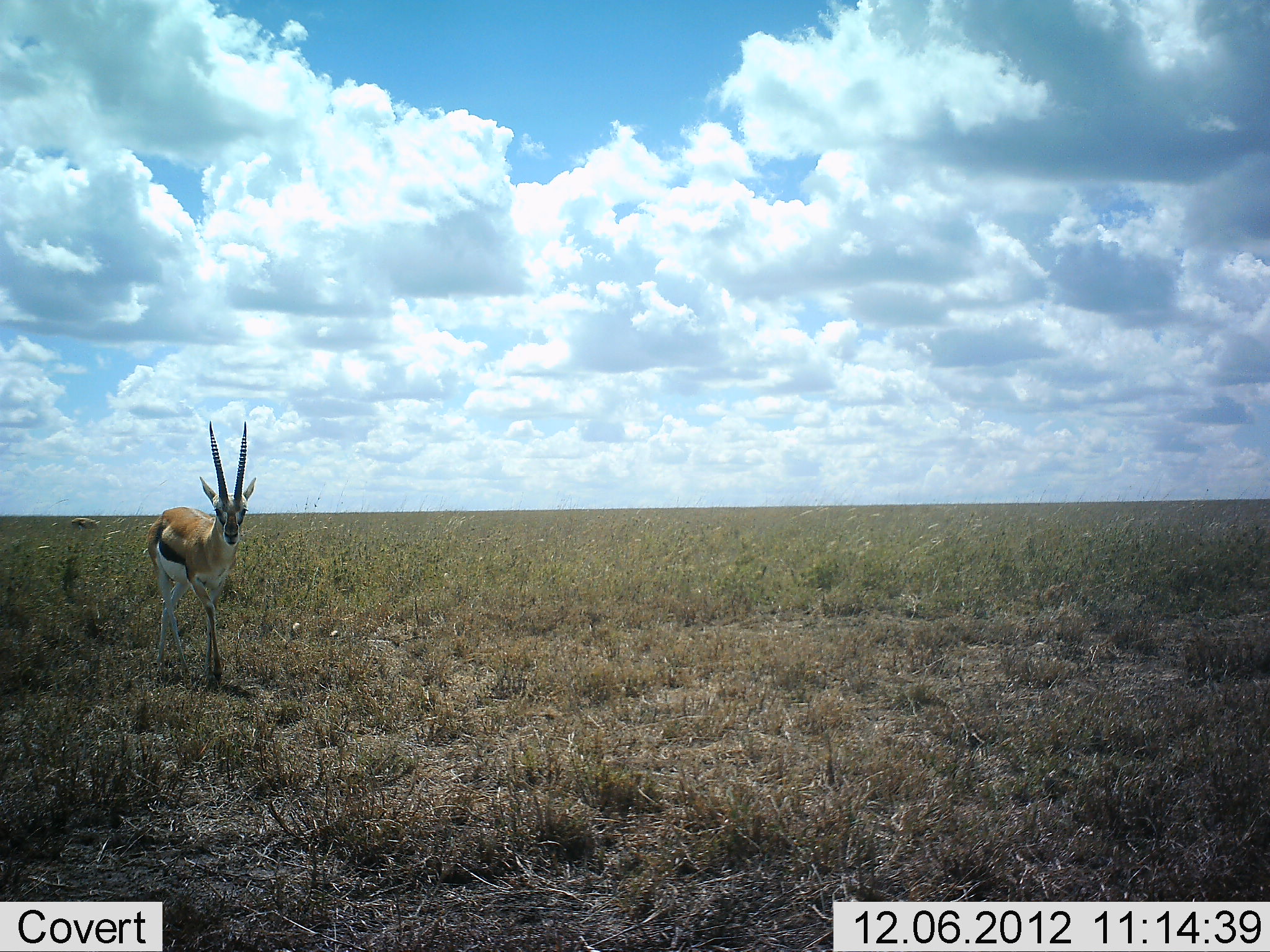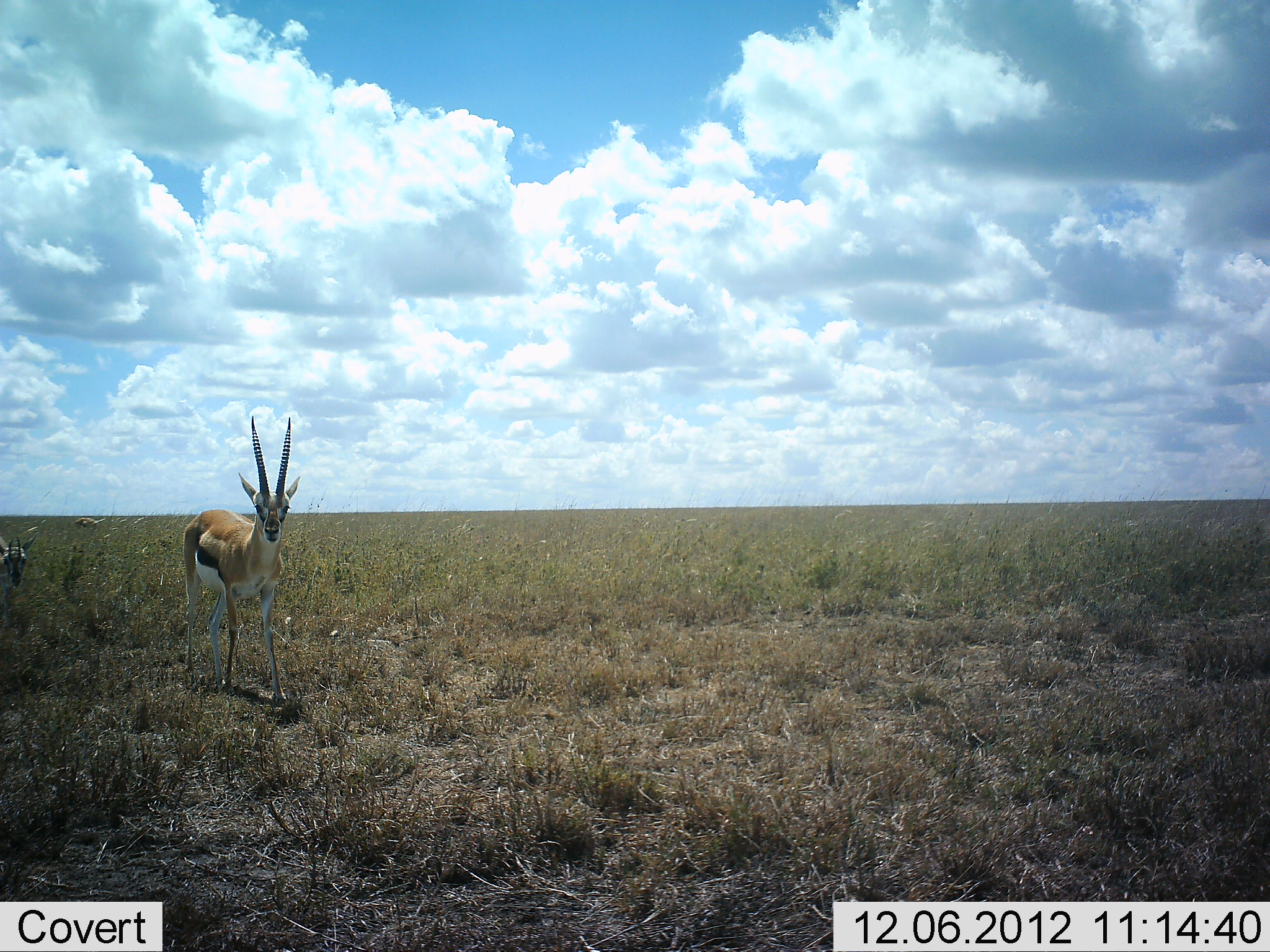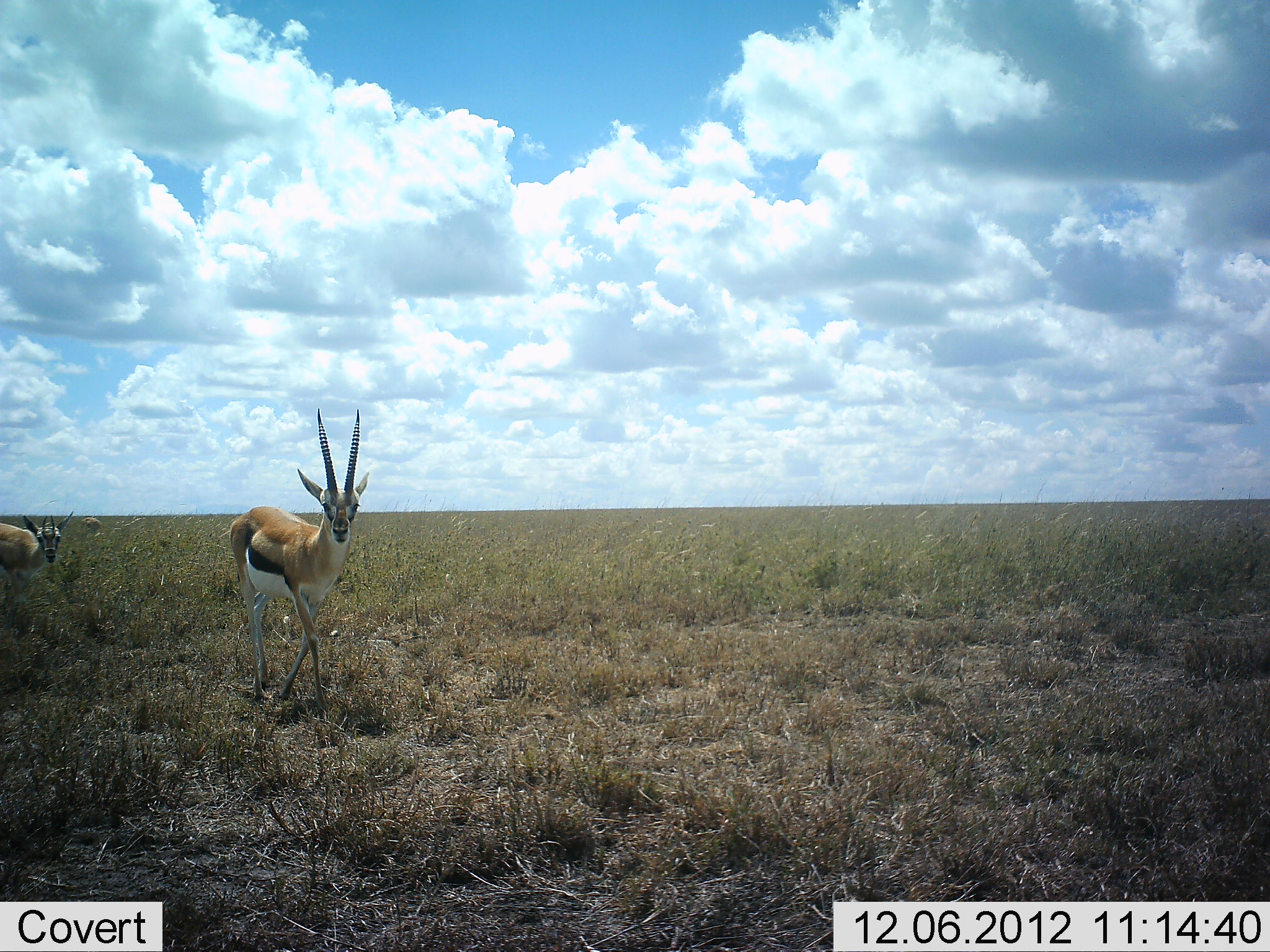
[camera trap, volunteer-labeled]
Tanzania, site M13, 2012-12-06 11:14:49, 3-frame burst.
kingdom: Animalia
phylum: Chordata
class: Mammalia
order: Artiodactyla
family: Bovidae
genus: Eudorcas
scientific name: Eudorcas thomsonii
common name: thomson's gazelle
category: gazellethomsons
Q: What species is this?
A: Gazellethomsons (thomson's gazelle) (Eudorcas thomsonii).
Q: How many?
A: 2.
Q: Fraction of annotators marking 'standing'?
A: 19%.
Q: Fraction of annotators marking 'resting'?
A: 0%.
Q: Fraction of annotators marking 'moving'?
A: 95%.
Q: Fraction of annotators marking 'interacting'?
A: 0%.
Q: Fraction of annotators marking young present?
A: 0%.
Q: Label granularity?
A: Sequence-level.